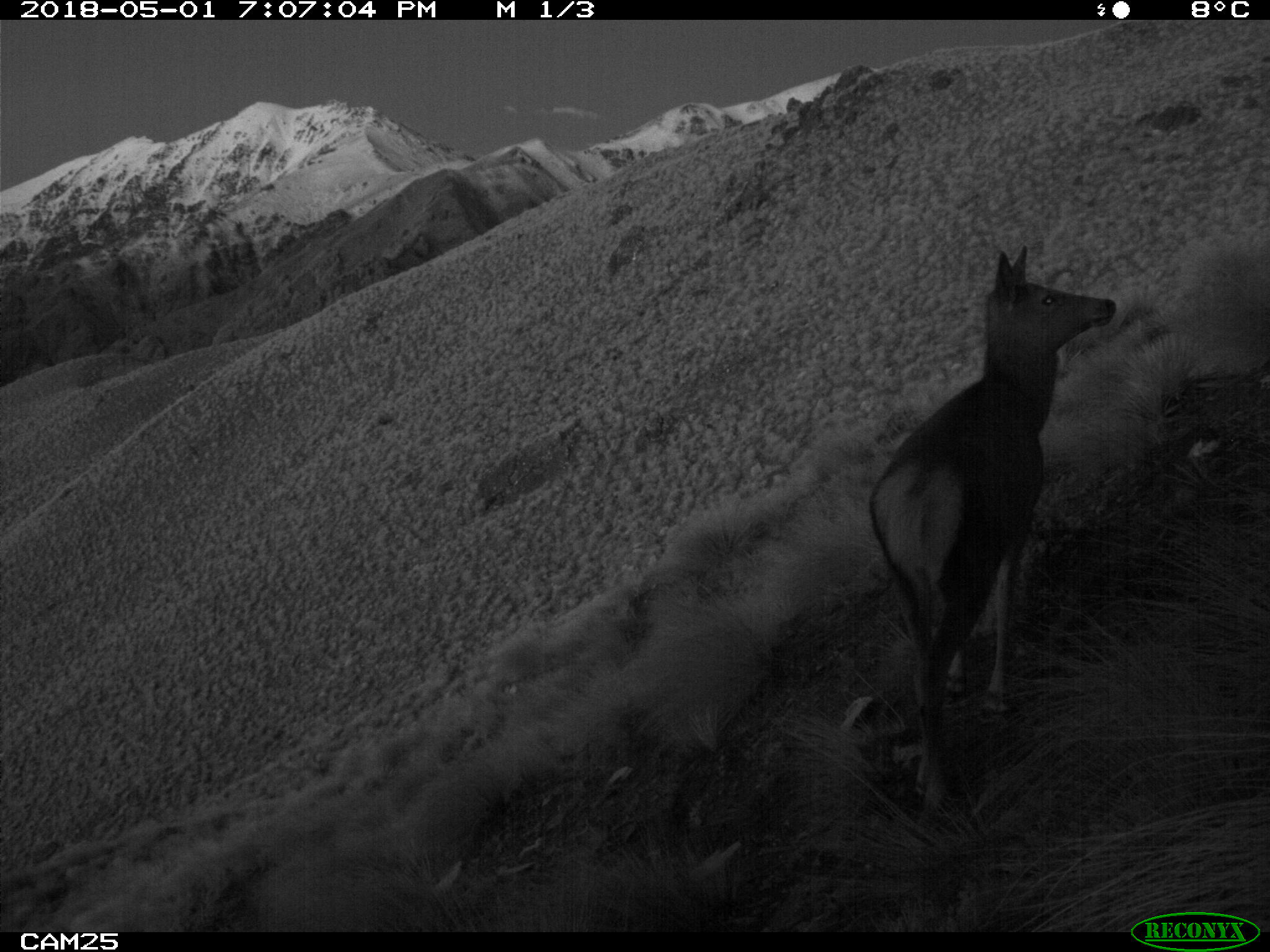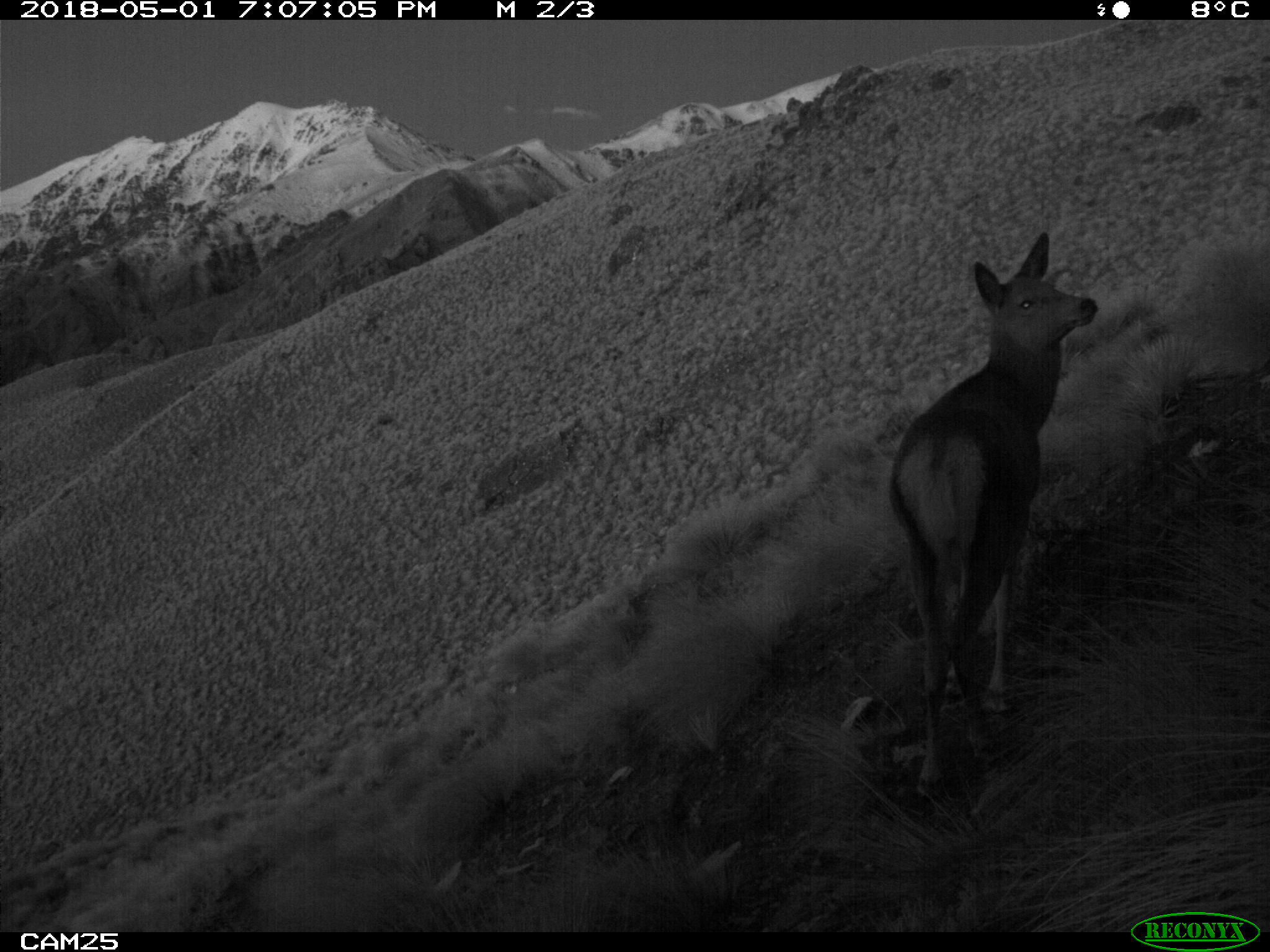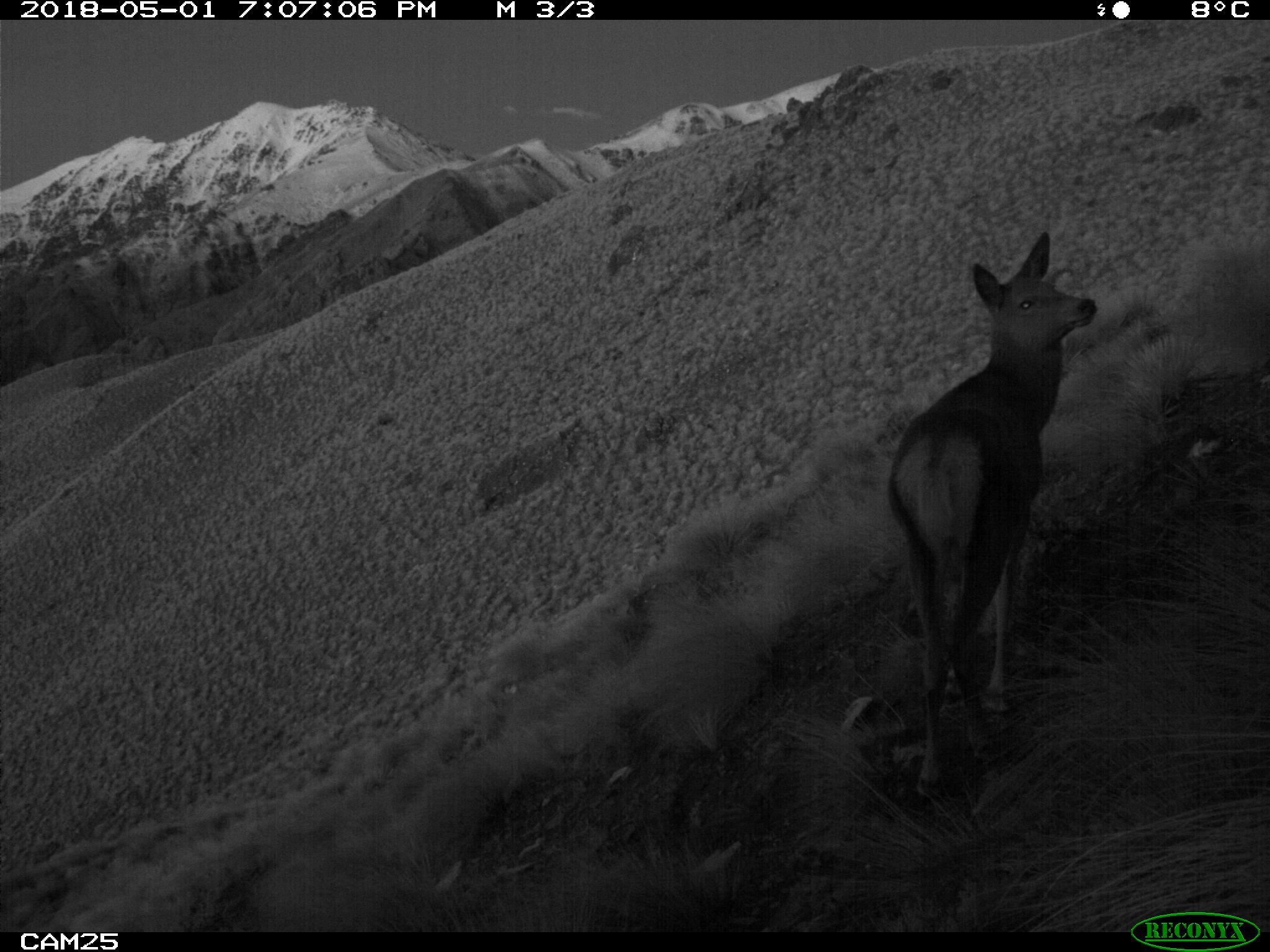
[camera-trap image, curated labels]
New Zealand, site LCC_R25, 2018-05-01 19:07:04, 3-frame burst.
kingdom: Animalia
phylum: Chordata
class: Mammalia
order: Artiodactyla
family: Cervidae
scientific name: Cervidae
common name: deer